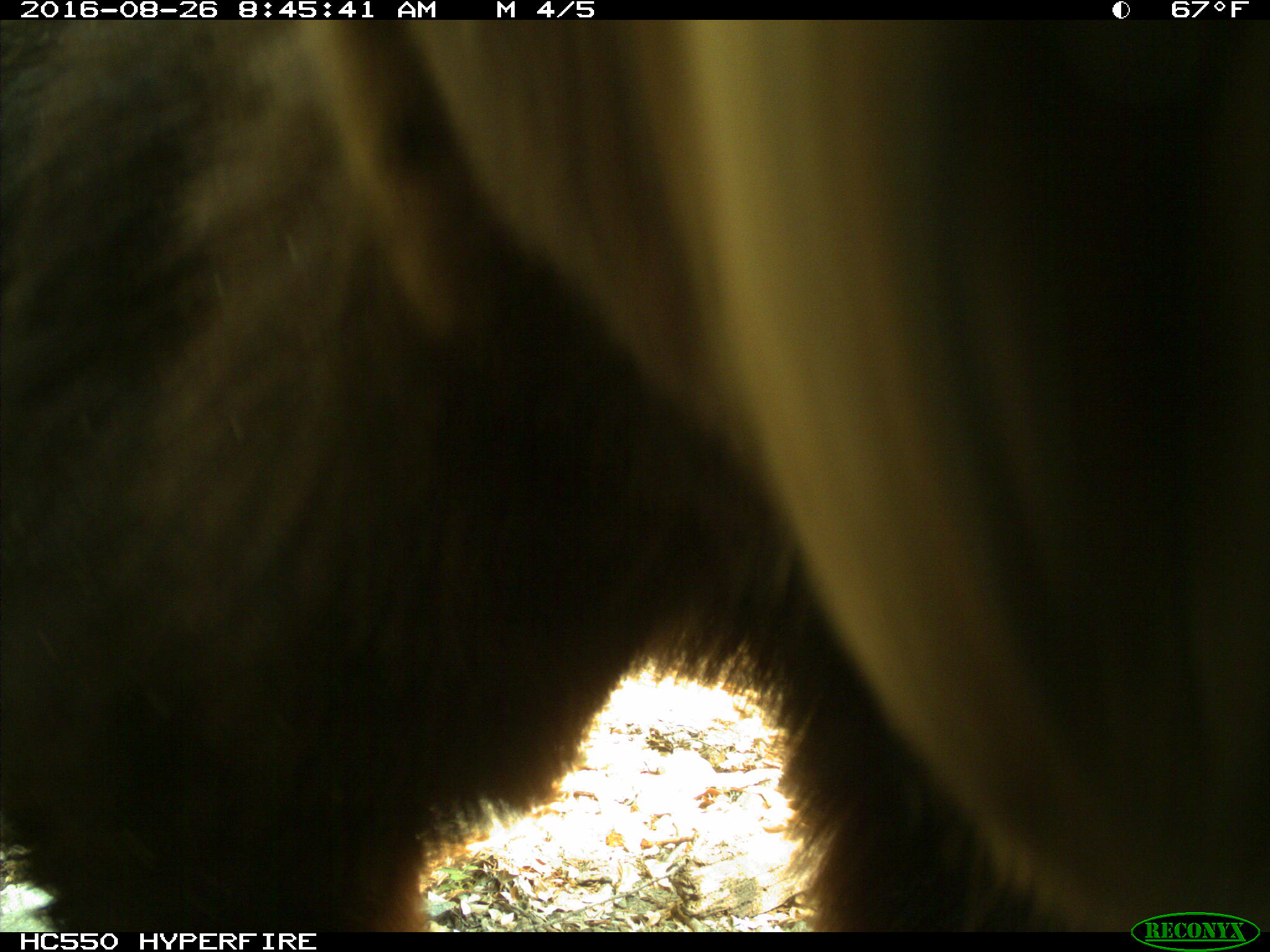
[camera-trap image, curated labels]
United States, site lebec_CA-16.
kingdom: Animalia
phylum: Chordata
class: Mammalia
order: Carnivora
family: Ursidae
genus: Ursus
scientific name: Ursus americanus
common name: american black bear